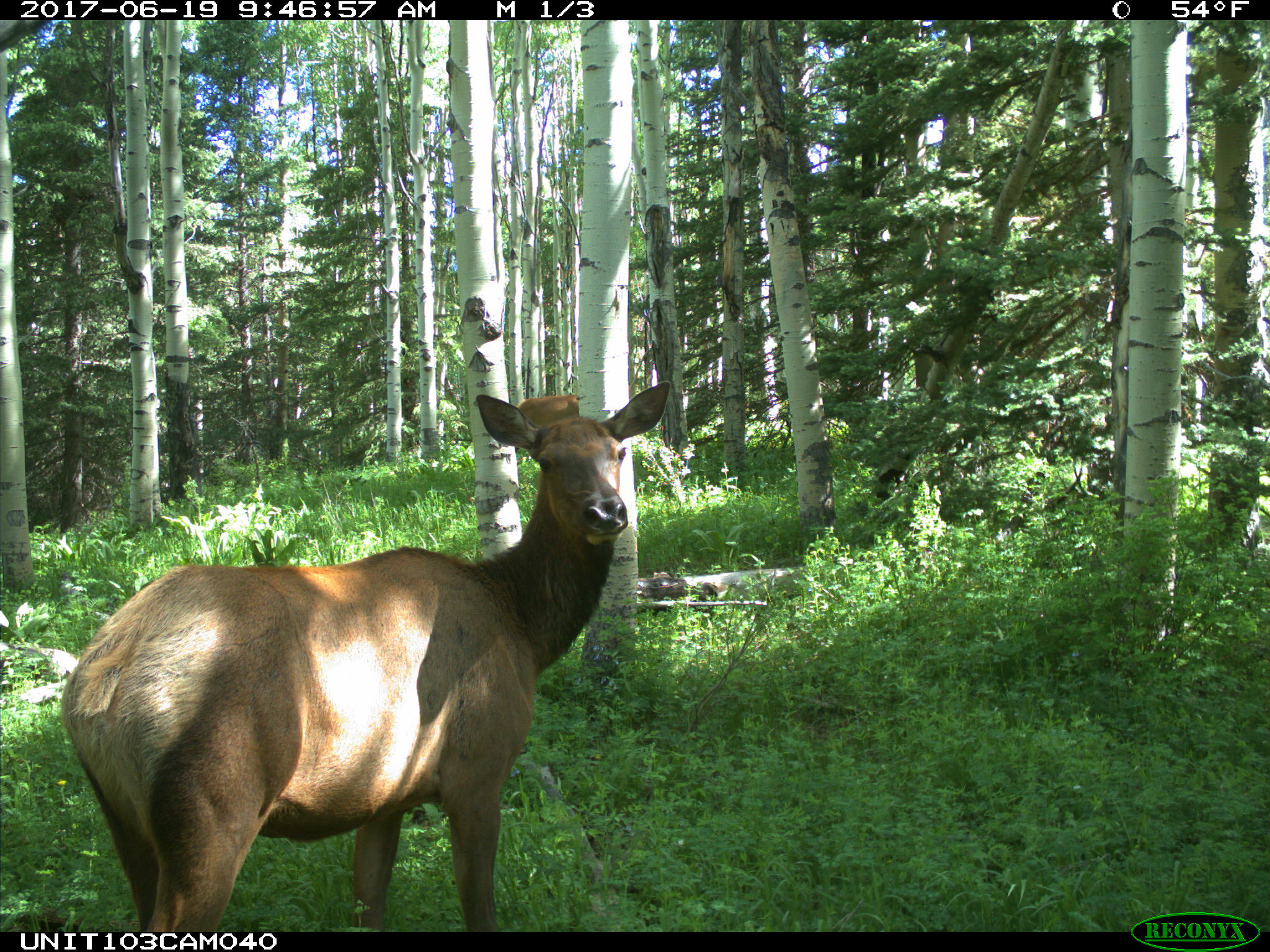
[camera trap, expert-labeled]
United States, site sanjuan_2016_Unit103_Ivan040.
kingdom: Animalia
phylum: Chordata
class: Mammalia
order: Artiodactyla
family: Cervidae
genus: Cervus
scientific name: Cervus elaphus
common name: red deer